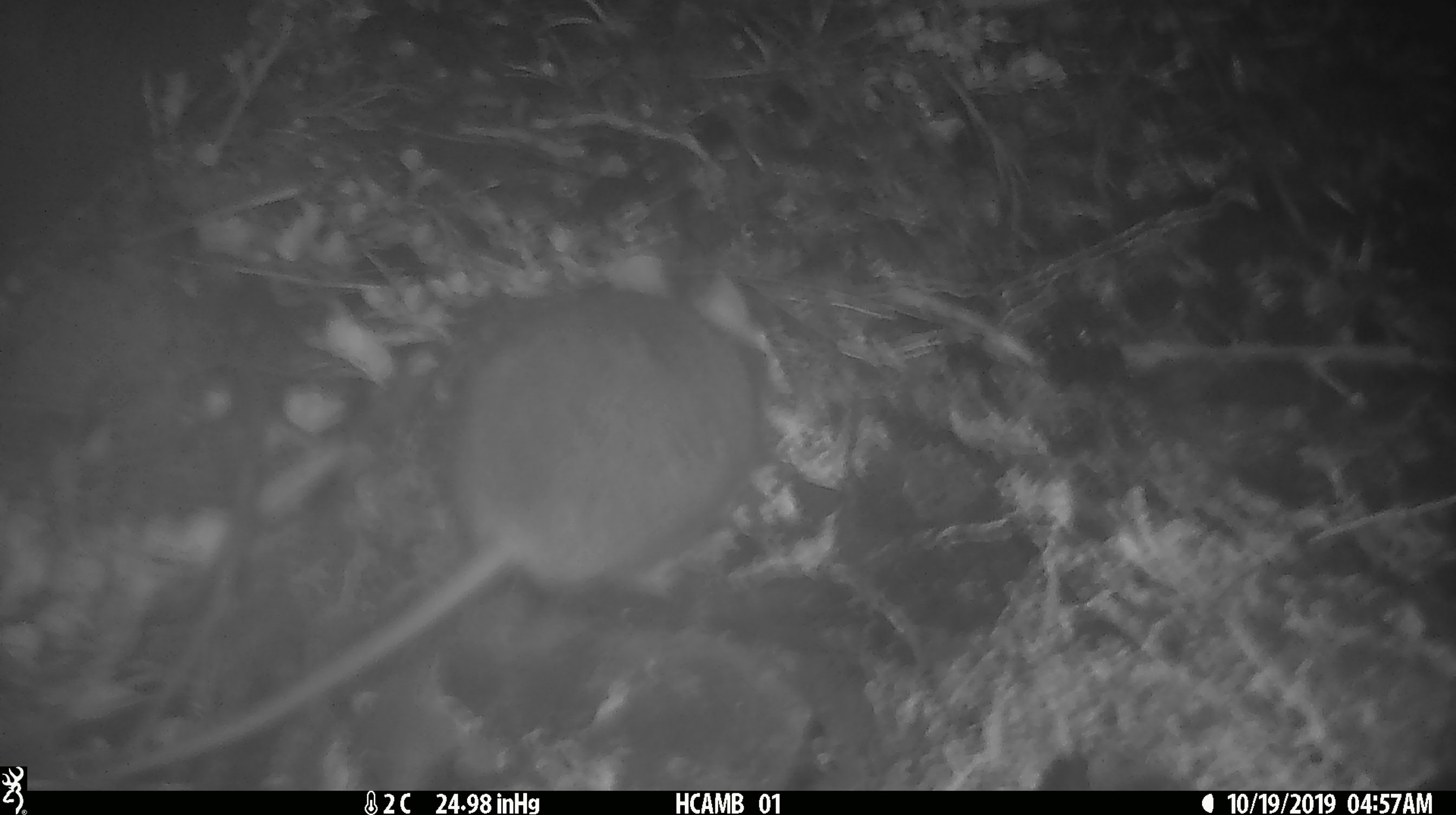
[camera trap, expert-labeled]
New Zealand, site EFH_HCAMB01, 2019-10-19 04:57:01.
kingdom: Animalia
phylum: Chordata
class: Mammalia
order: Rodentia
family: Muridae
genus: Mus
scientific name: Mus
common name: mouse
Mouse (Mus).